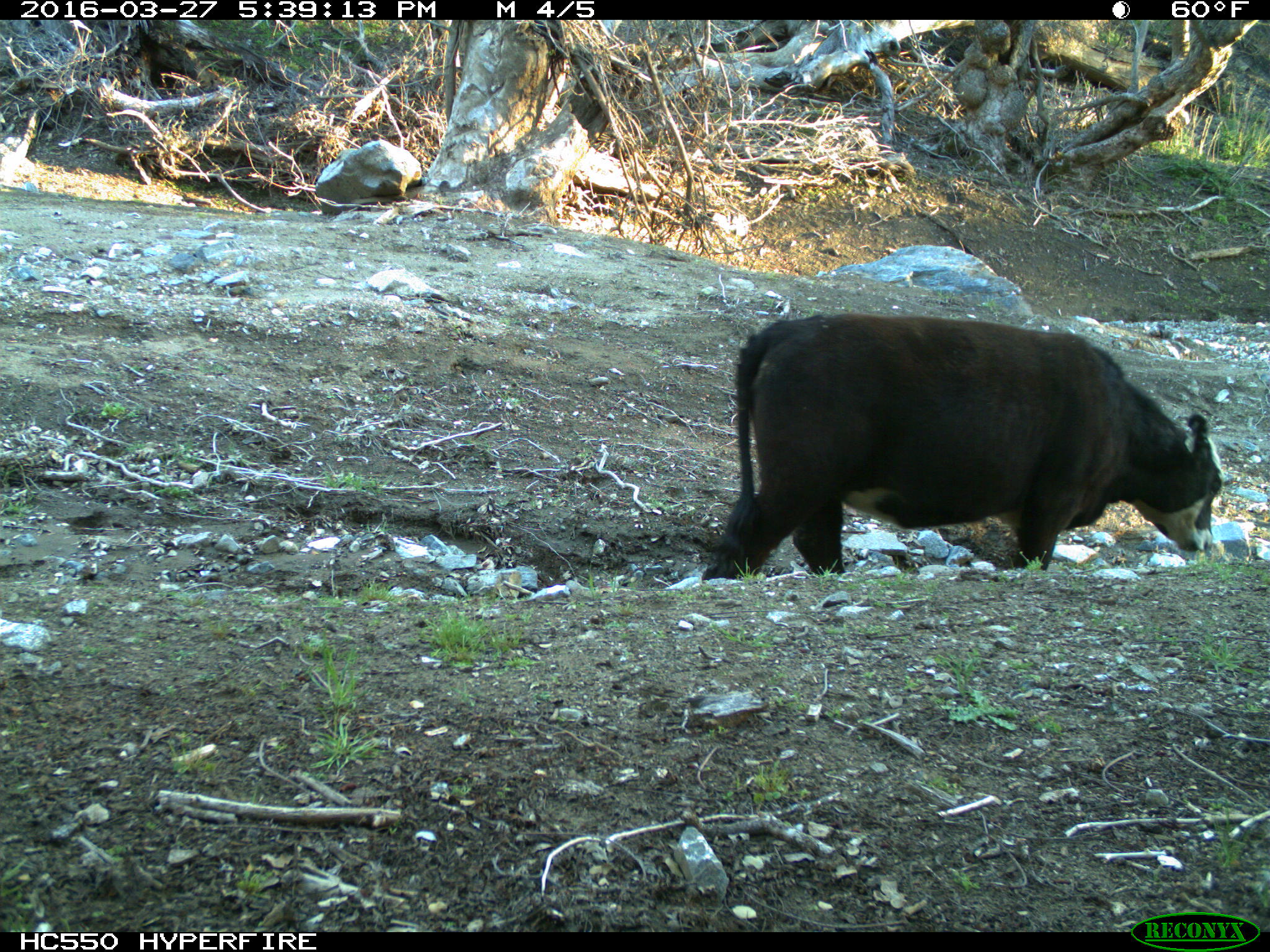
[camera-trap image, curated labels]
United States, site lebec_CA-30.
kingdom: Animalia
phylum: Chordata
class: Mammalia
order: Artiodactyla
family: Bovidae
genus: Bos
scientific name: Bos taurus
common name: domestic cow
Bos taurus (domestic cow).